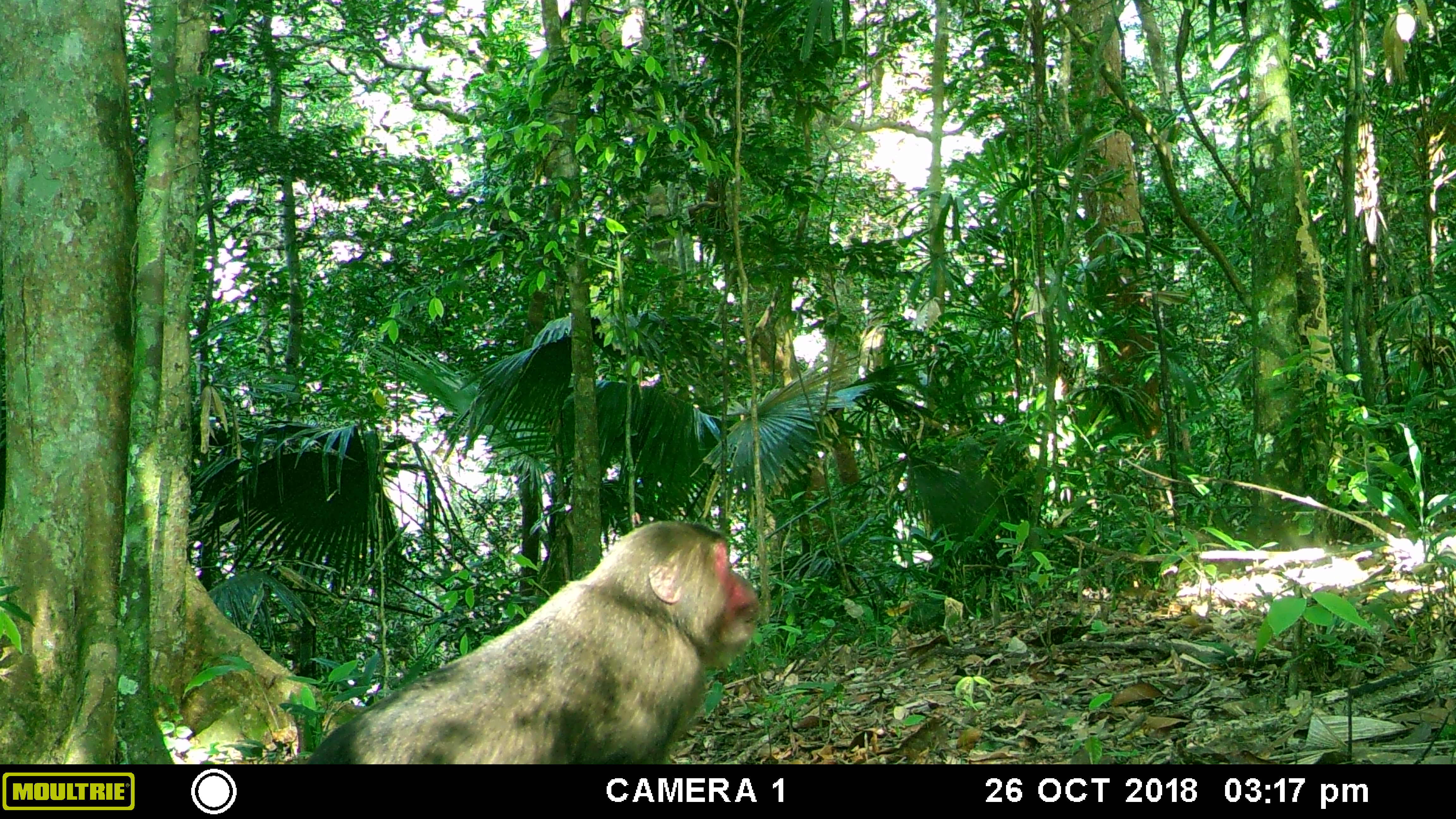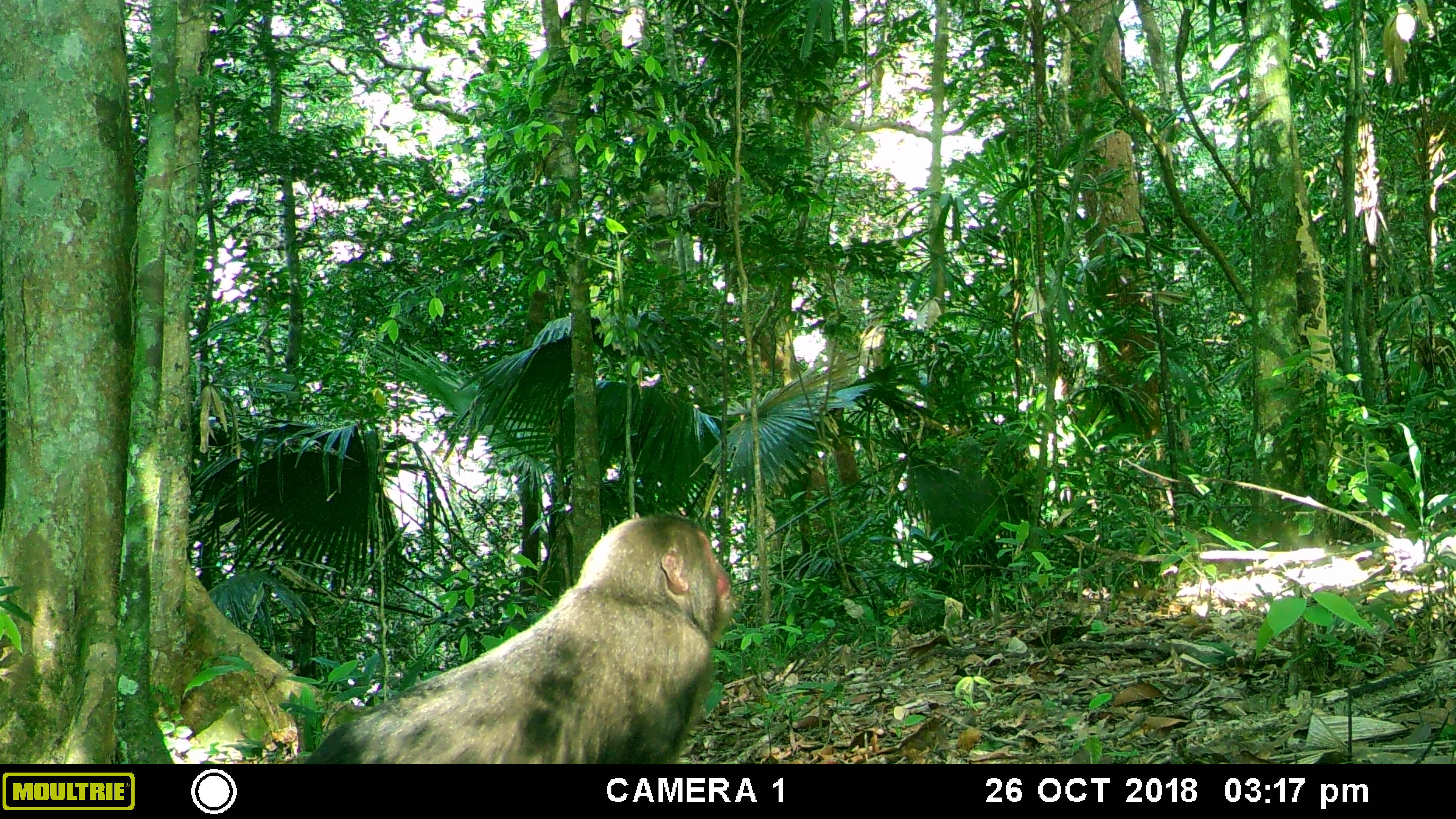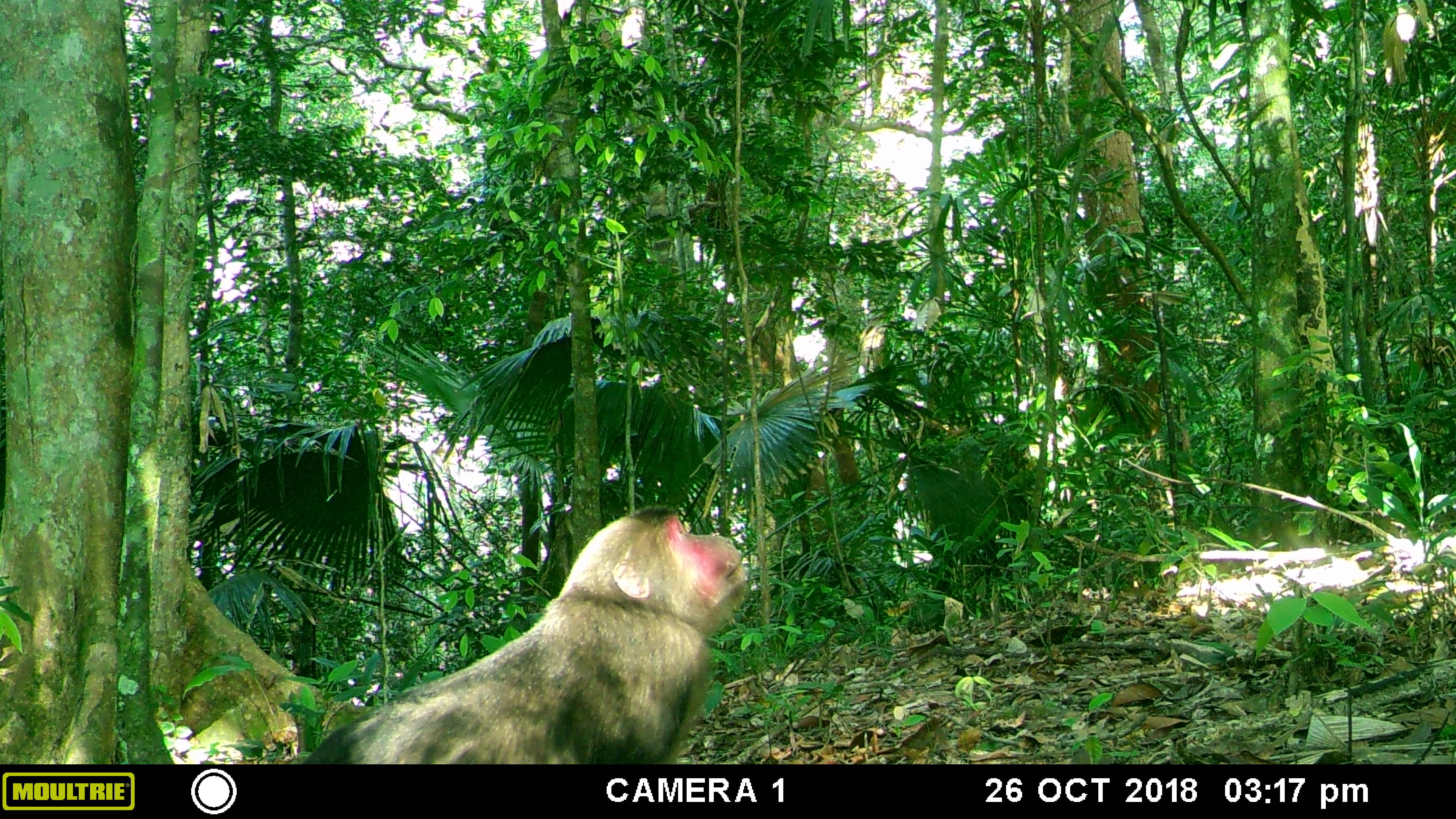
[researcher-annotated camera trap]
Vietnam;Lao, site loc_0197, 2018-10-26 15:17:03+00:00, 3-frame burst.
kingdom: Animalia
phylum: Chordata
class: Mammalia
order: Primates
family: Cercopithecidae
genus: Macaca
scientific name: Macaca arctoides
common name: stump-tailed macaque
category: stump tailed macaque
Stump tailed macaque (stump-tailed macaque) (Macaca arctoides). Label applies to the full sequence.